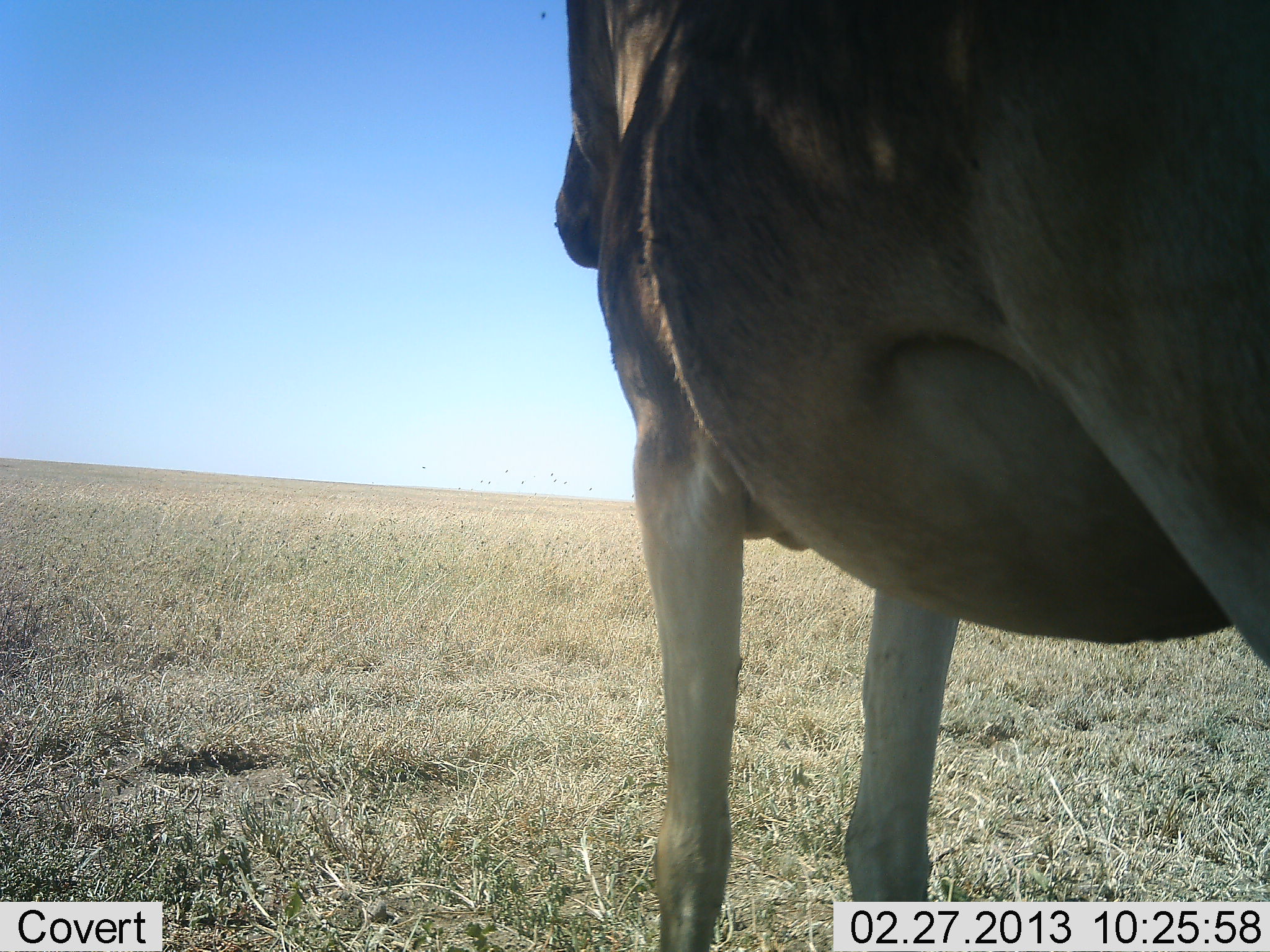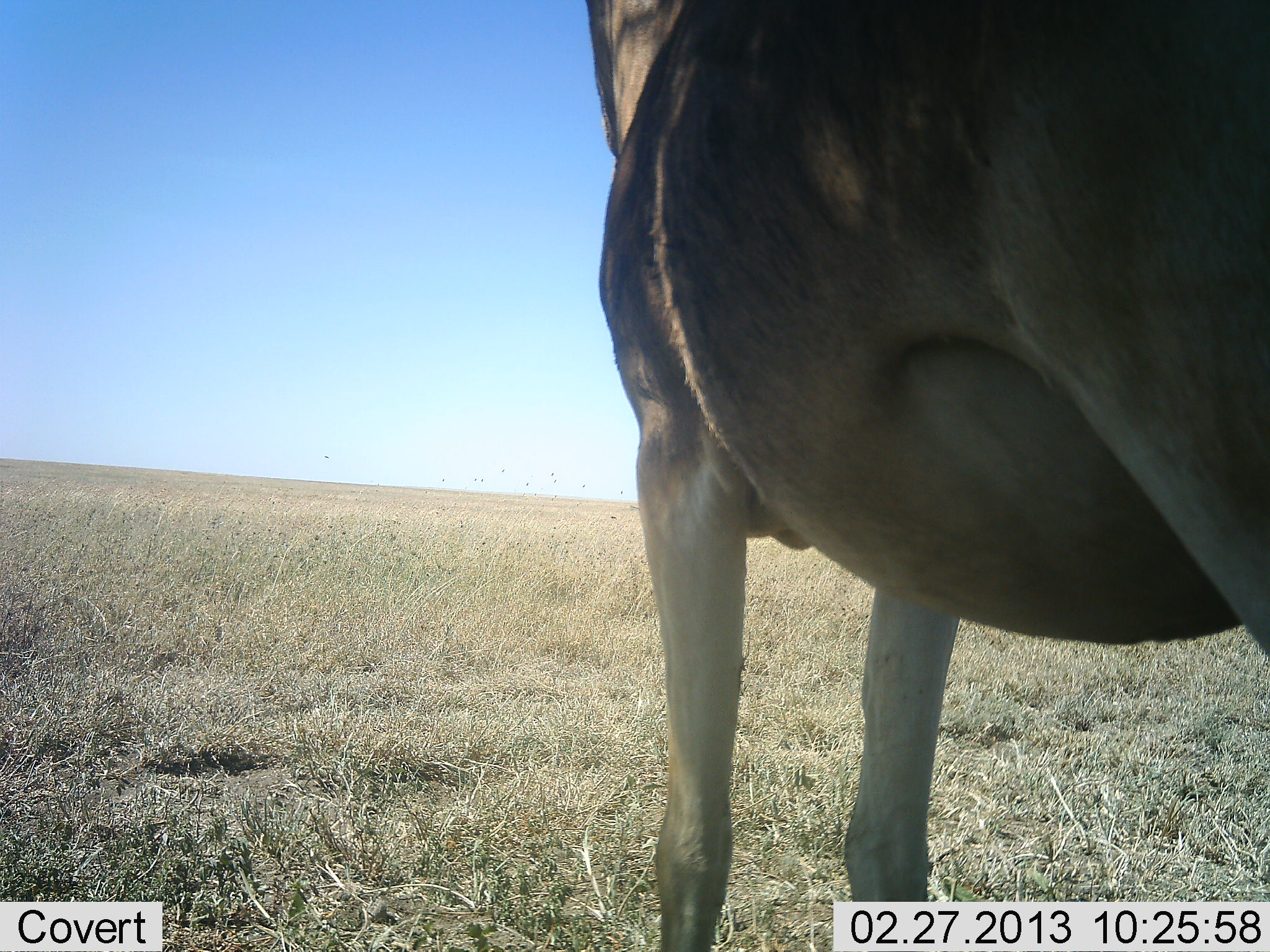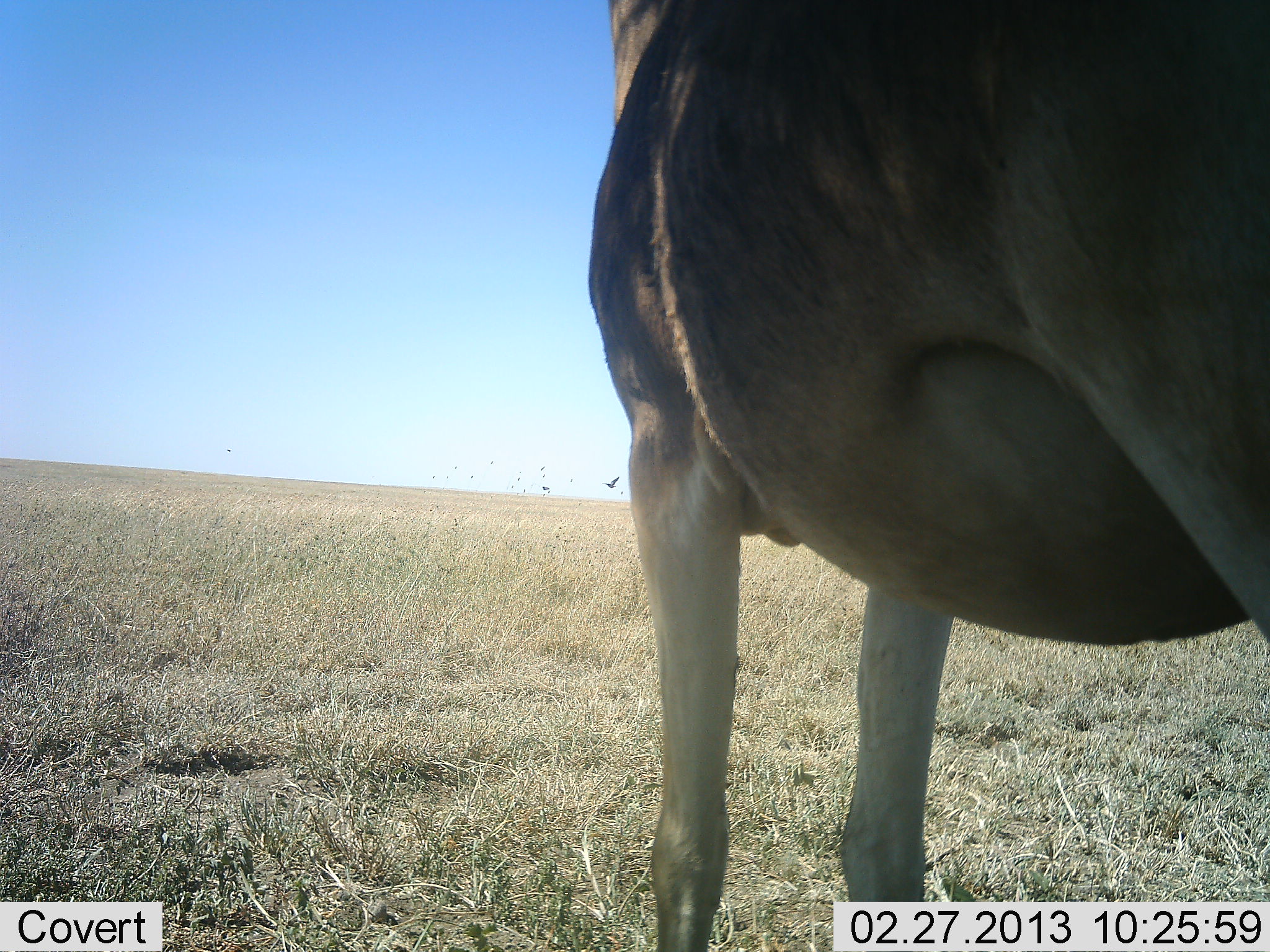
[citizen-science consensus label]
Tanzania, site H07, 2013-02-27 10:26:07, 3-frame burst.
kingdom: Animalia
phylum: Chordata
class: Mammalia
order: Artiodactyla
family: Bovidae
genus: Alcelaphus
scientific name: Alcelaphus buselaphus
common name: hartebeest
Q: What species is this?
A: Hartebeest (Alcelaphus buselaphus).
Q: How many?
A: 1.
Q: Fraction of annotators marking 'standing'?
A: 100%.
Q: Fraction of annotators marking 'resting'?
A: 0%.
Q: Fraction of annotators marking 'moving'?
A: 0%.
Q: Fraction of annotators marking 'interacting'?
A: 0%.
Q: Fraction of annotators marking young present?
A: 0%.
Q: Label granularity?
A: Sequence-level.